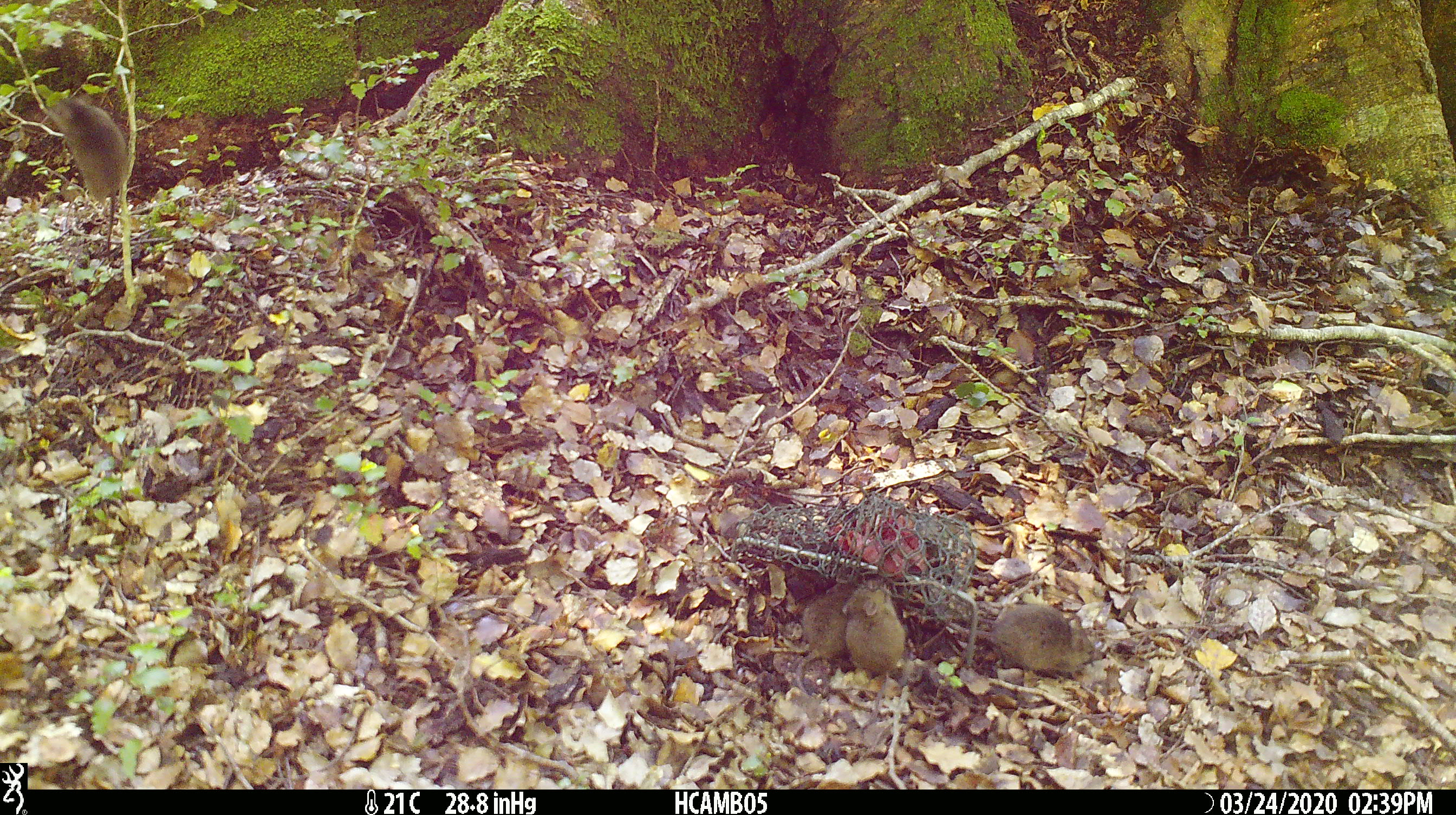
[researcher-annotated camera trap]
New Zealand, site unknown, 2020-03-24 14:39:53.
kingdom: Animalia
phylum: Chordata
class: Mammalia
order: Rodentia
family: Muridae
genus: Mus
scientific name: Mus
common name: mouse